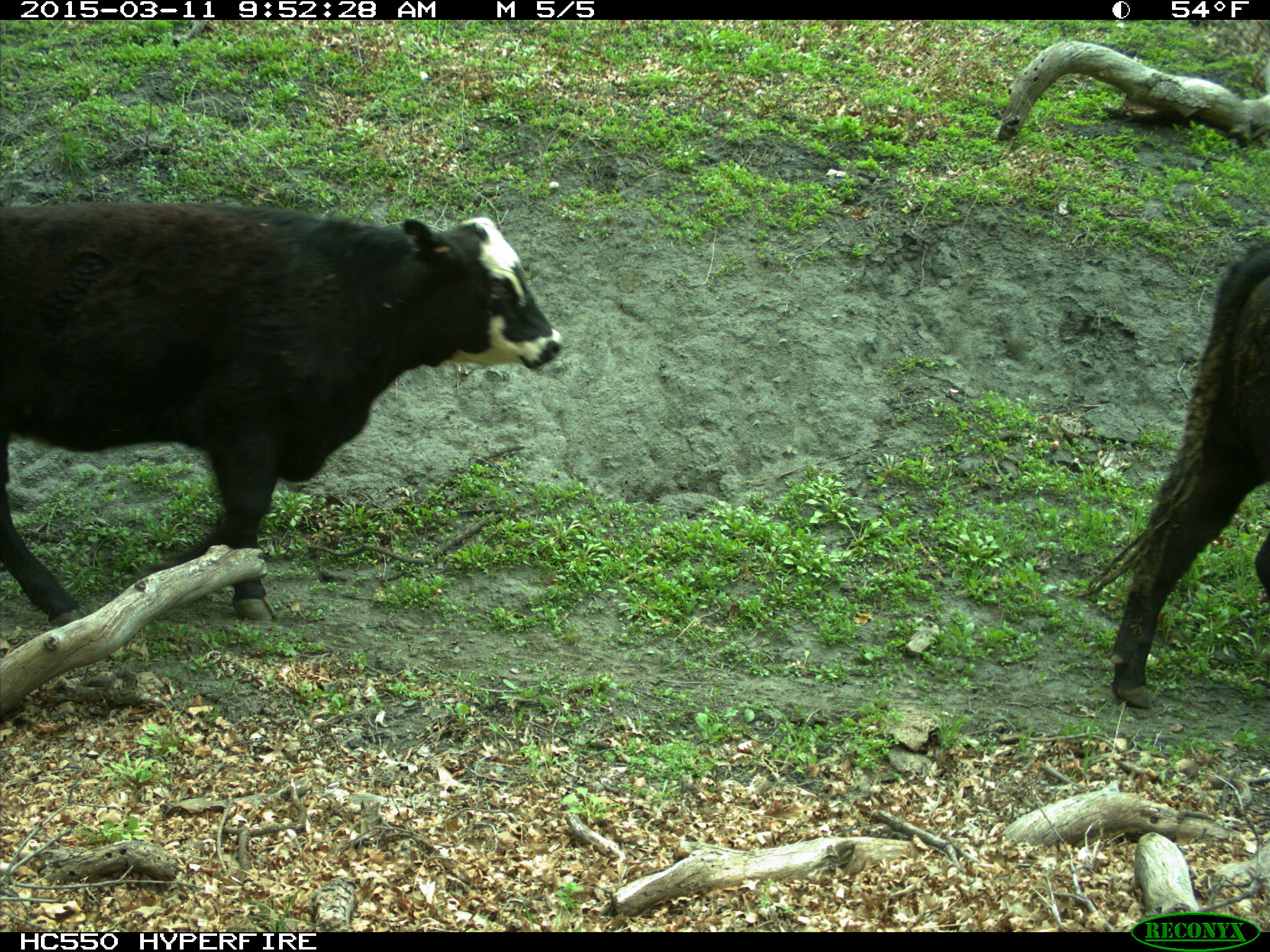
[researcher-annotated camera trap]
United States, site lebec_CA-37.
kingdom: Animalia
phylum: Chordata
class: Mammalia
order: Artiodactyla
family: Bovidae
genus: Bos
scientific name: Bos taurus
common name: domestic cow